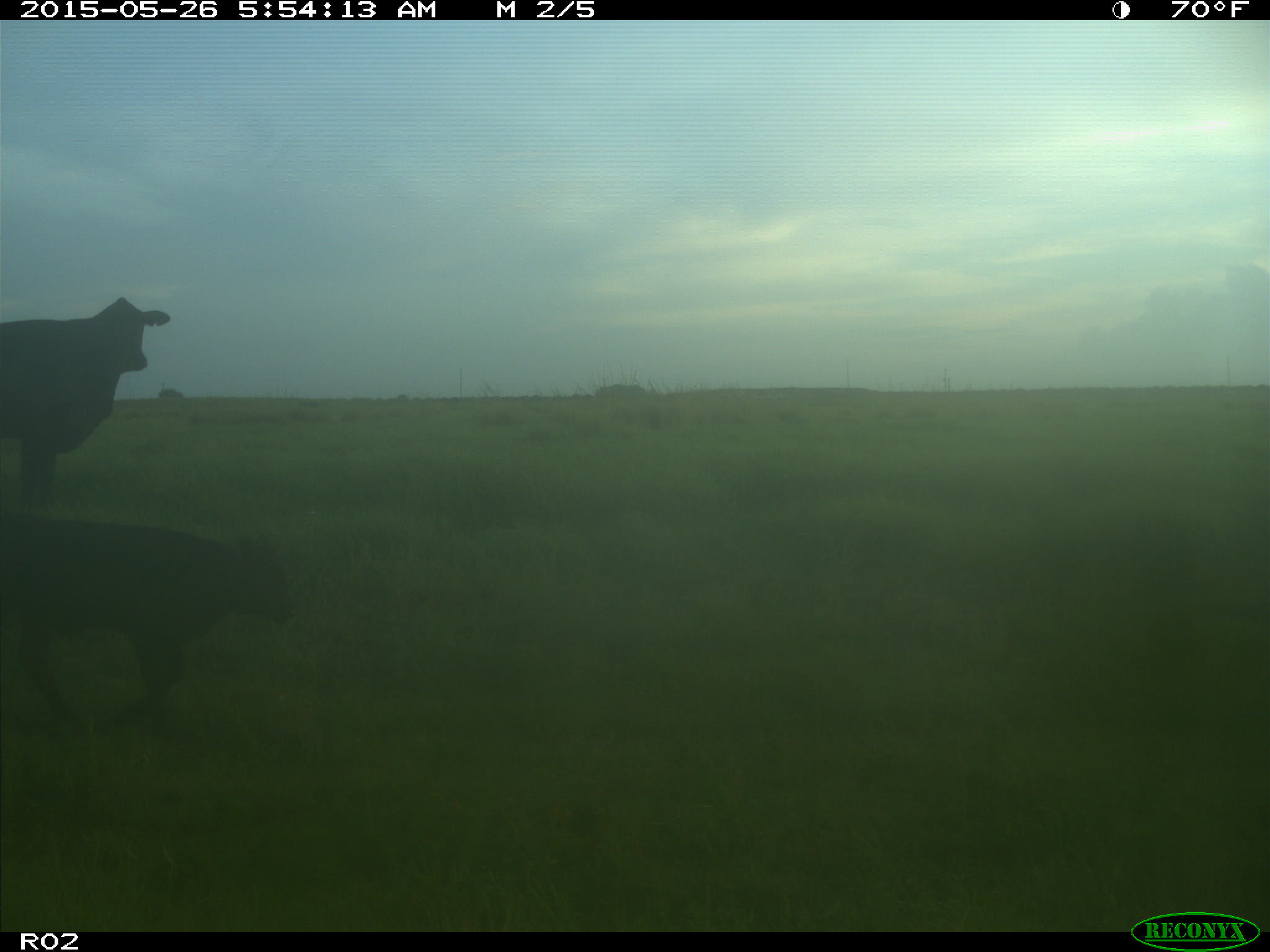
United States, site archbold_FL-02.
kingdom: Animalia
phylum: Chordata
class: Mammalia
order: Artiodactyla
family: Bovidae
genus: Bos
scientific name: Bos taurus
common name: domestic cow